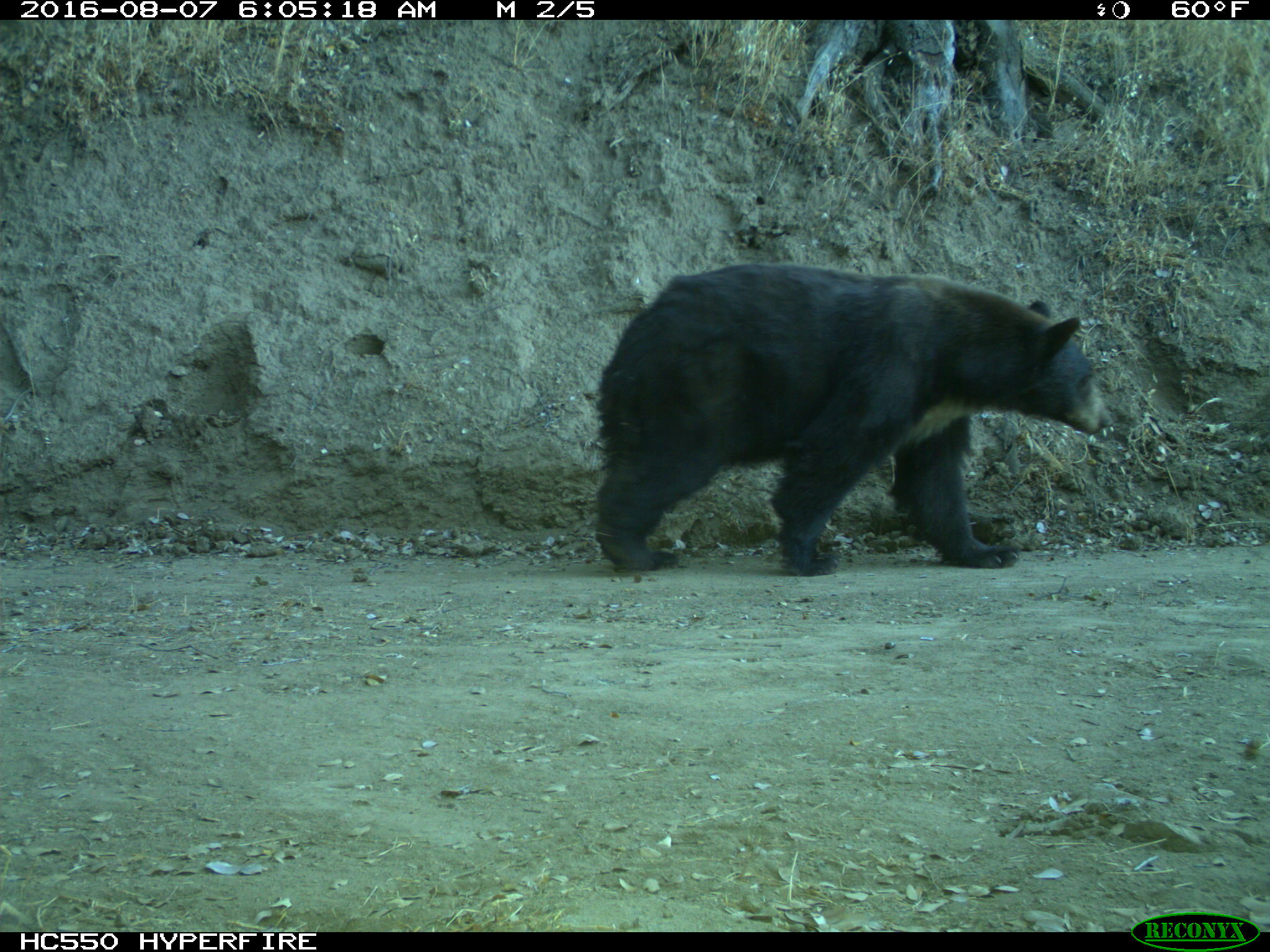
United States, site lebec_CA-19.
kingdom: Animalia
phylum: Chordata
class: Mammalia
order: Carnivora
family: Ursidae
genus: Ursus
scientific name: Ursus americanus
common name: american black bear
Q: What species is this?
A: Ursus americanus (american black bear).